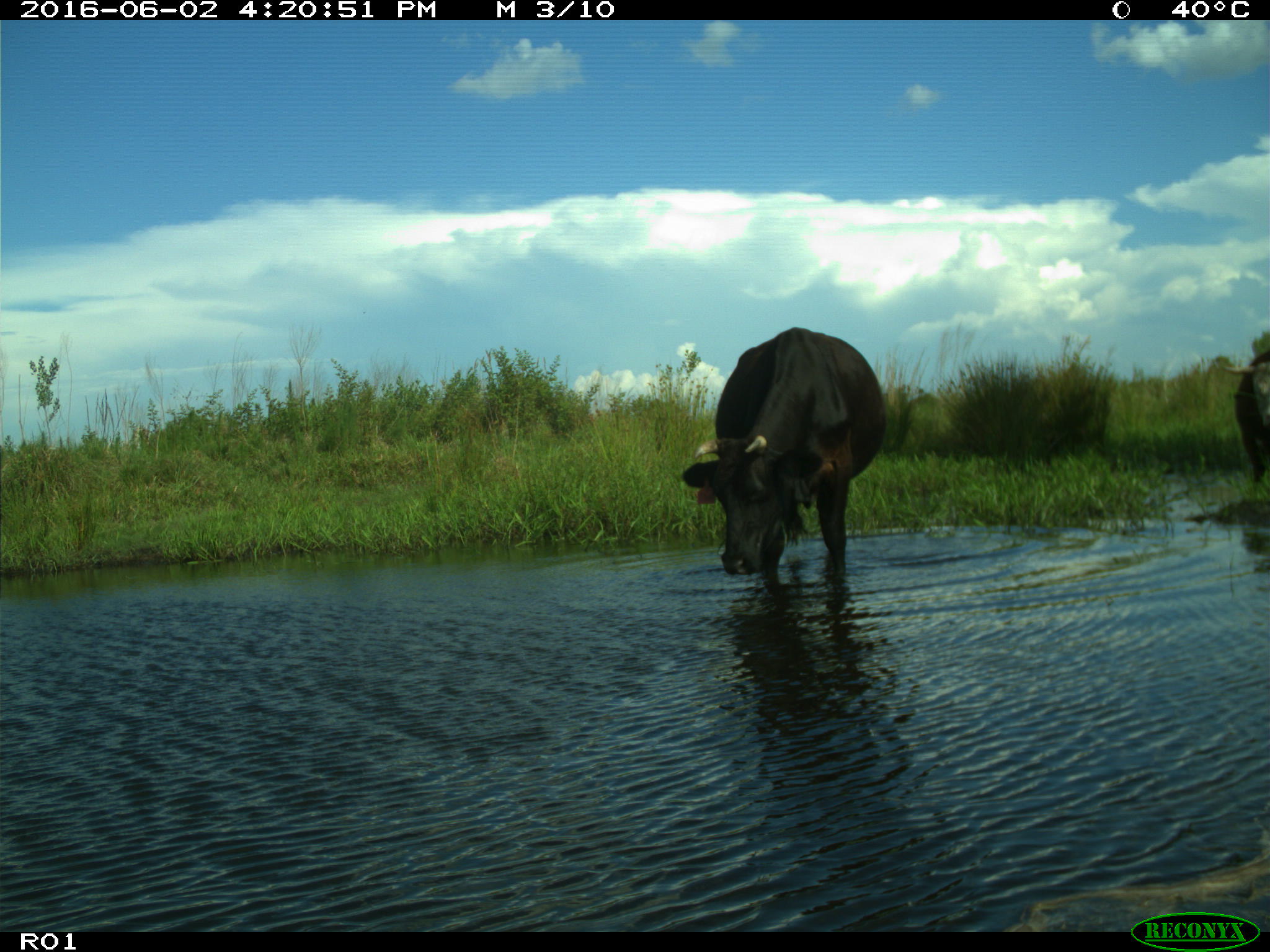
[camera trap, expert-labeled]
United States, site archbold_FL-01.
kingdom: Animalia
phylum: Chordata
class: Mammalia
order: Artiodactyla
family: Bovidae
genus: Bos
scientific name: Bos taurus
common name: domestic cow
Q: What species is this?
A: Bos taurus (domestic cow).